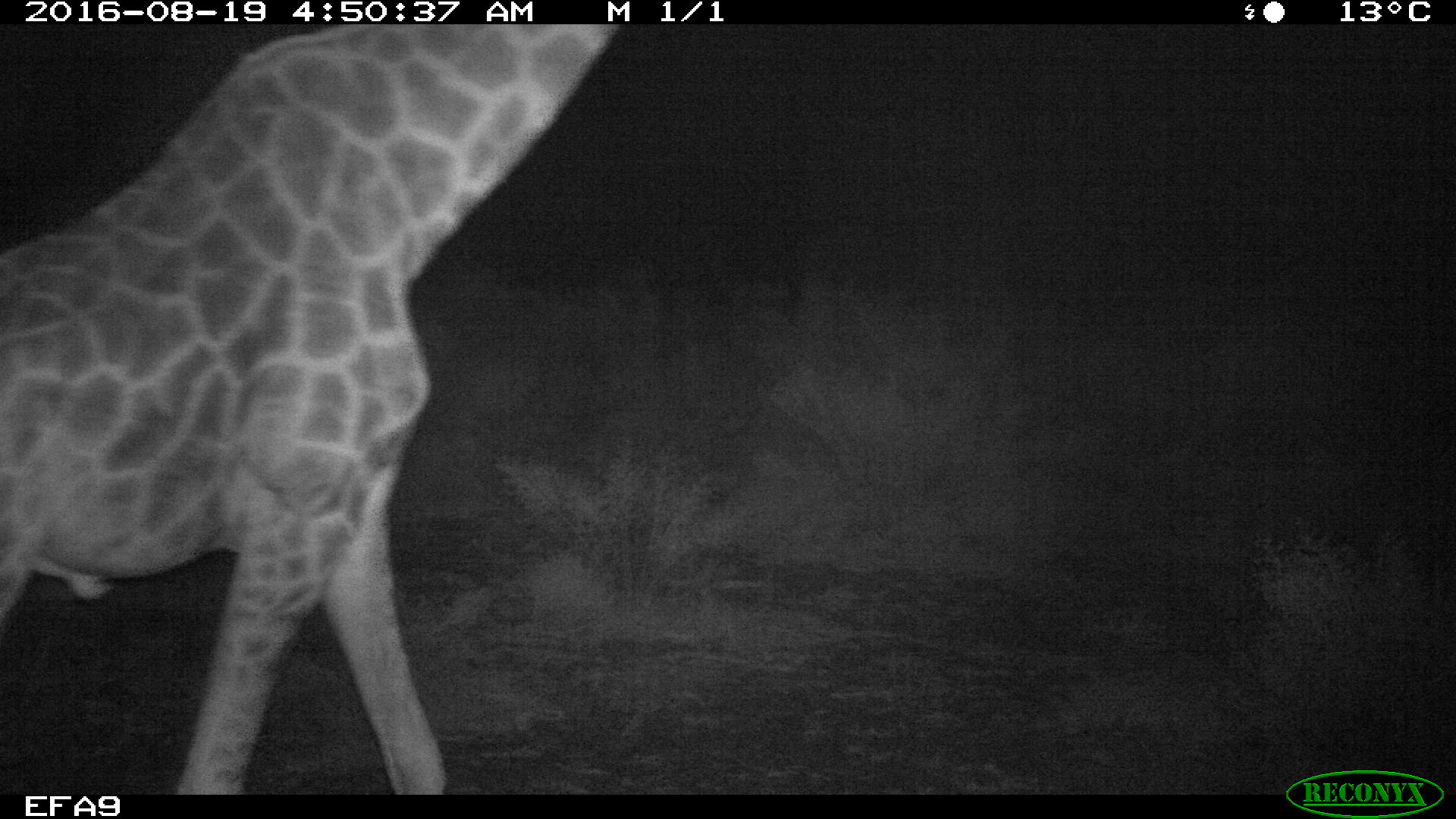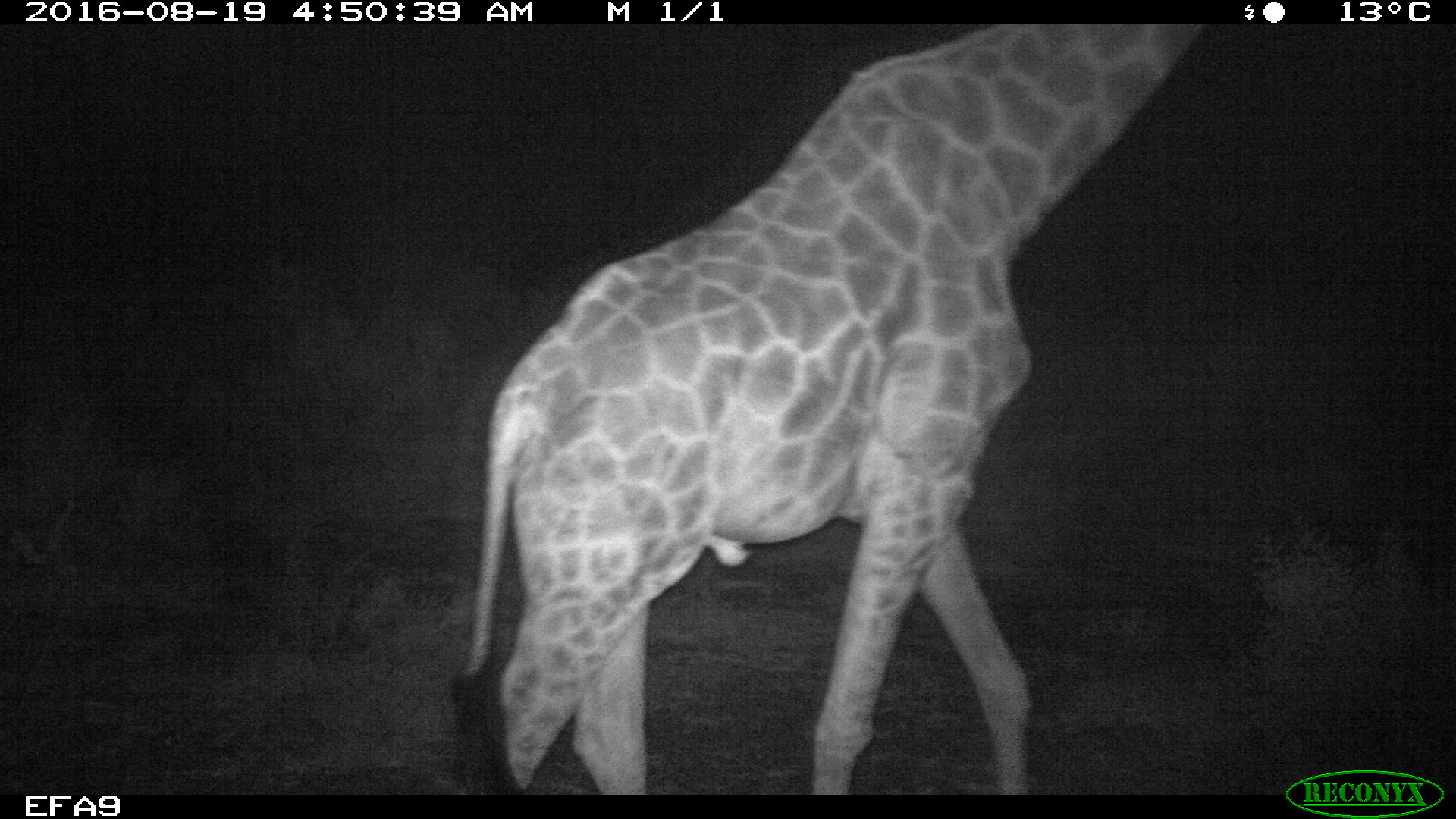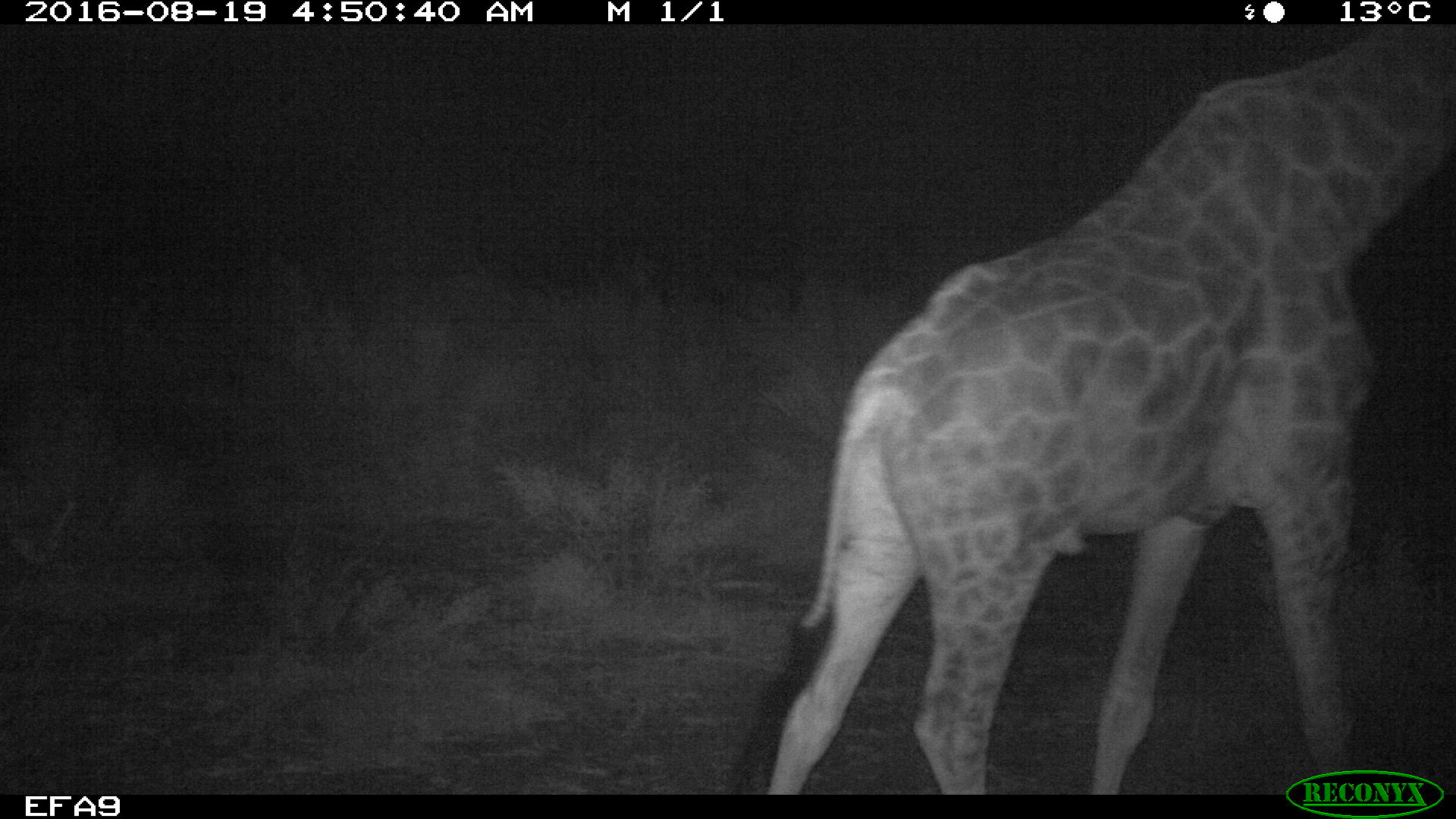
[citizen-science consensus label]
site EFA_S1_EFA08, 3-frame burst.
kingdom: Animalia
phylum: Chordata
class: Mammalia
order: Artiodactyla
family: Giraffidae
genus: Giraffa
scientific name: Giraffa camelopardalis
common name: giraffe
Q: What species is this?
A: Giraffe (Giraffa camelopardalis).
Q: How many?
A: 1.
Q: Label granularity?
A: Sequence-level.